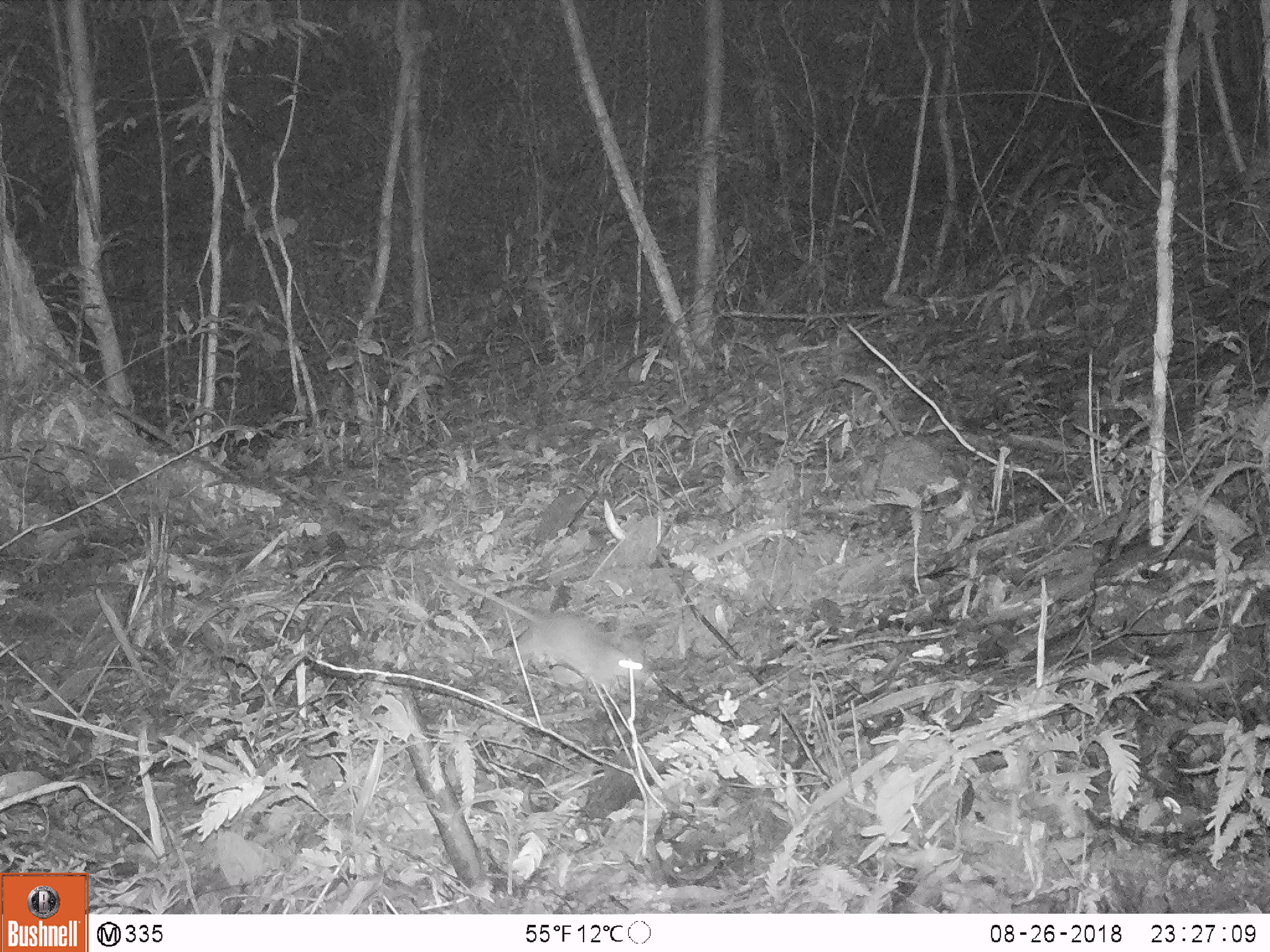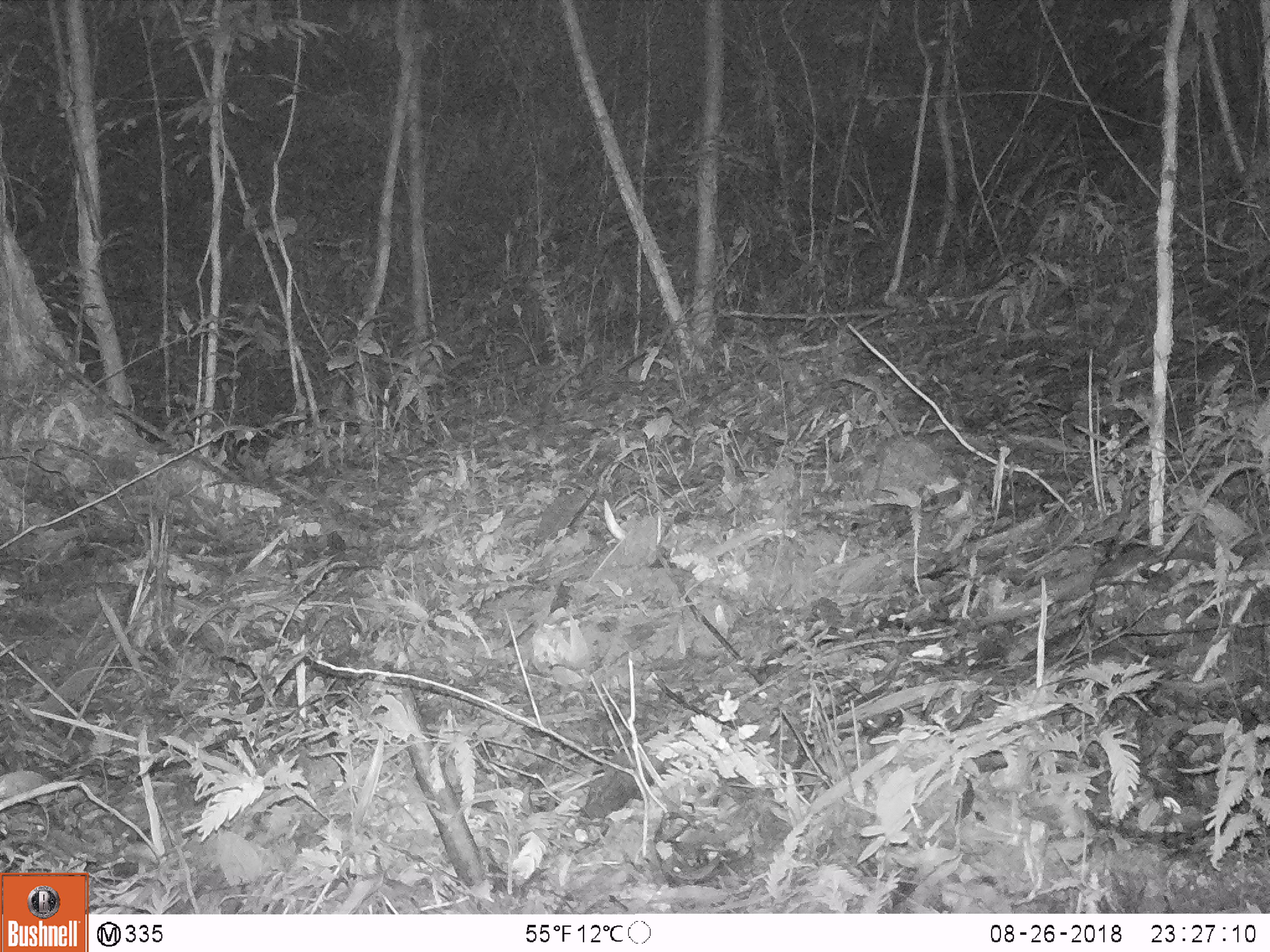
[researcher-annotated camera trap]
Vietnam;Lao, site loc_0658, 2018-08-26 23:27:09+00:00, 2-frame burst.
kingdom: Animalia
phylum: Chordata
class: Mammalia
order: Rodentia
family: Muridae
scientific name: Muridae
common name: old-world mice and rats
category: unidentified murid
Unidentified murid (old-world mice and rats) (Muridae). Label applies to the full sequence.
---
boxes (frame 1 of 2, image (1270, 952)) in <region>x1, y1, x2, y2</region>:
unidentified murid: <region>434, 563, 648, 689</region>